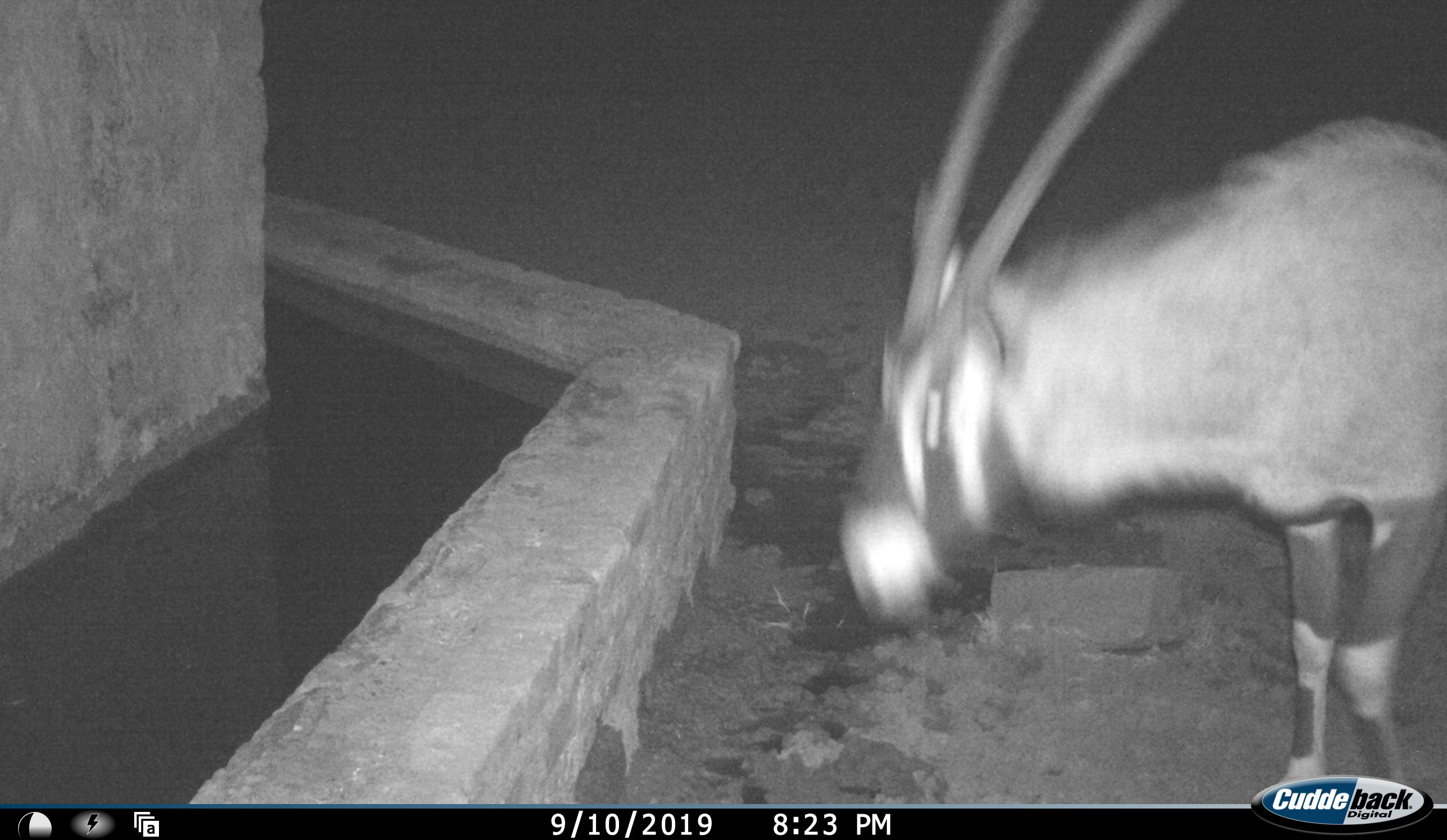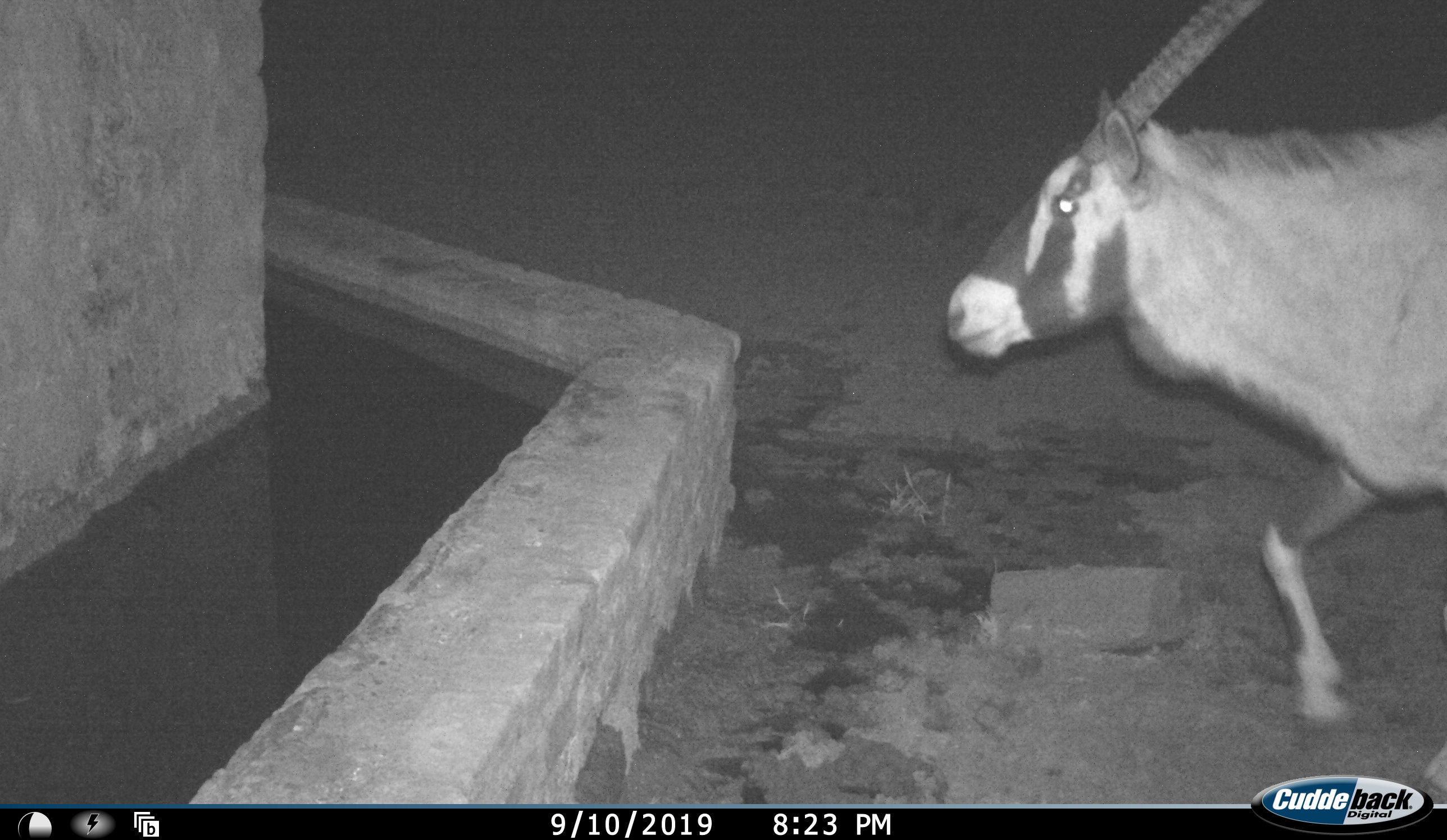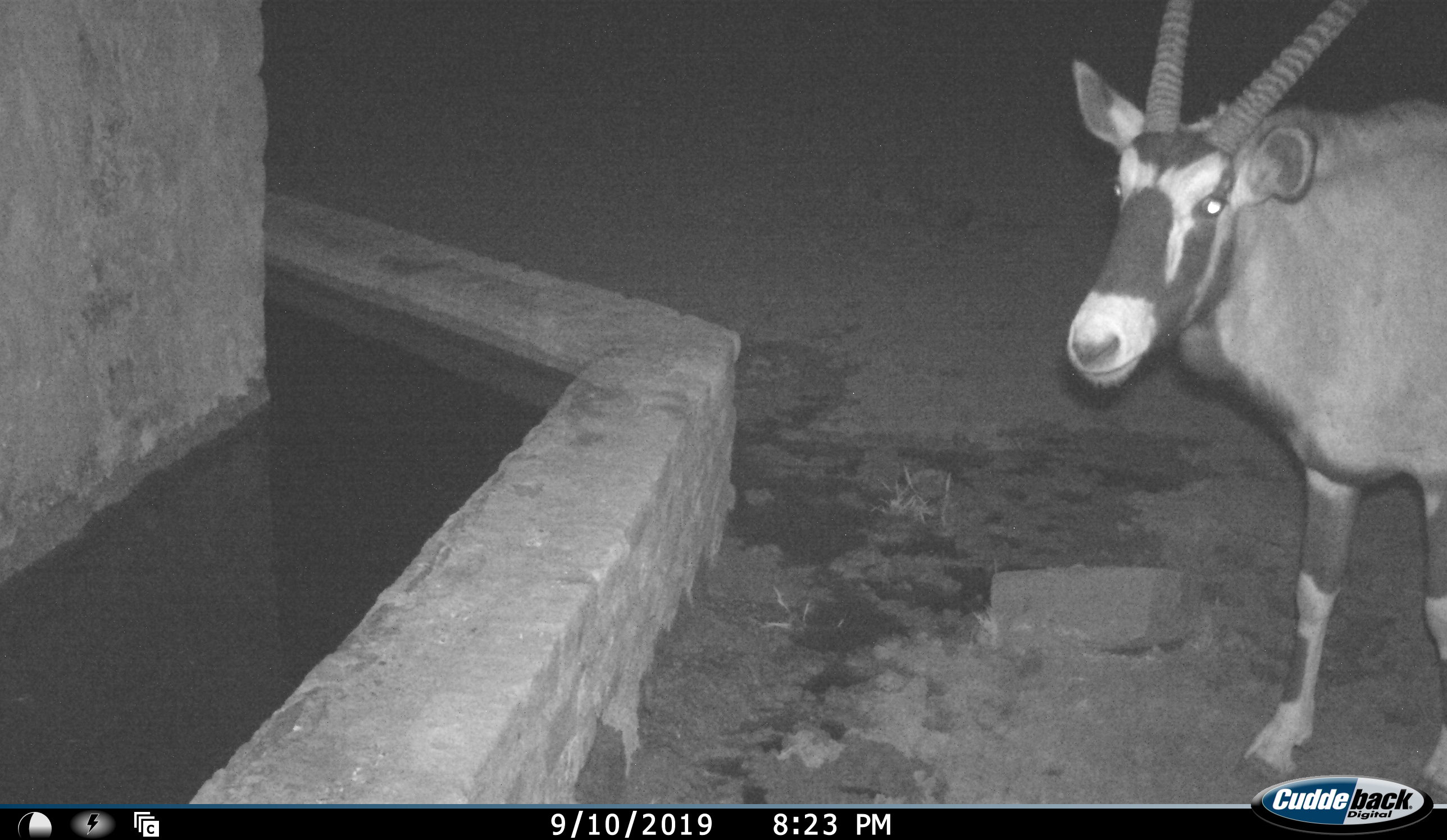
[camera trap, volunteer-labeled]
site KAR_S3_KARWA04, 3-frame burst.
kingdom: Animalia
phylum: Chordata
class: Mammalia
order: Artiodactyla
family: Bovidae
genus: Oryx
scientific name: Oryx gazella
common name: gemsbok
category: oryx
Oryx (gemsbok) (Oryx gazella), count 1. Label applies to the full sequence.